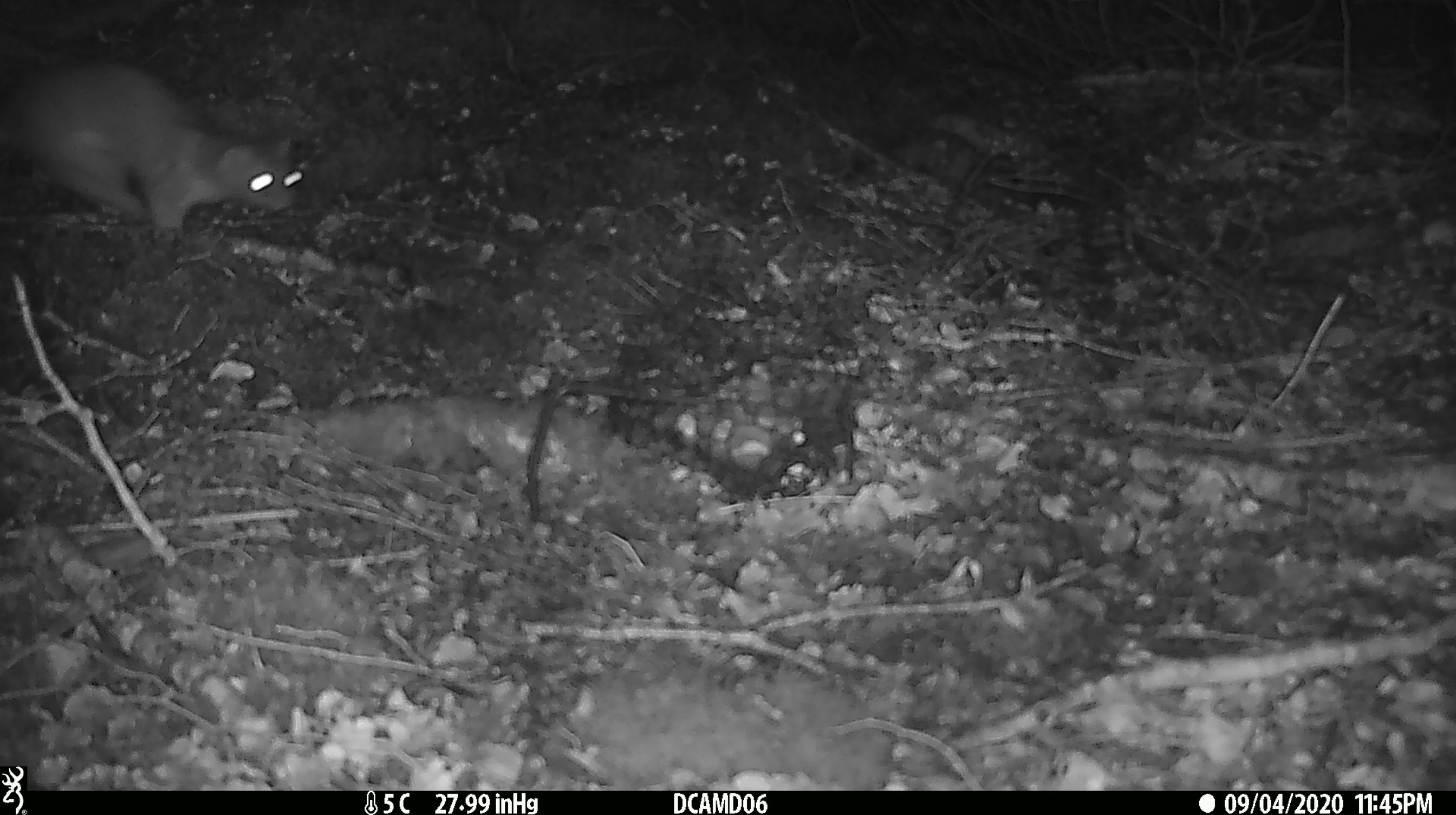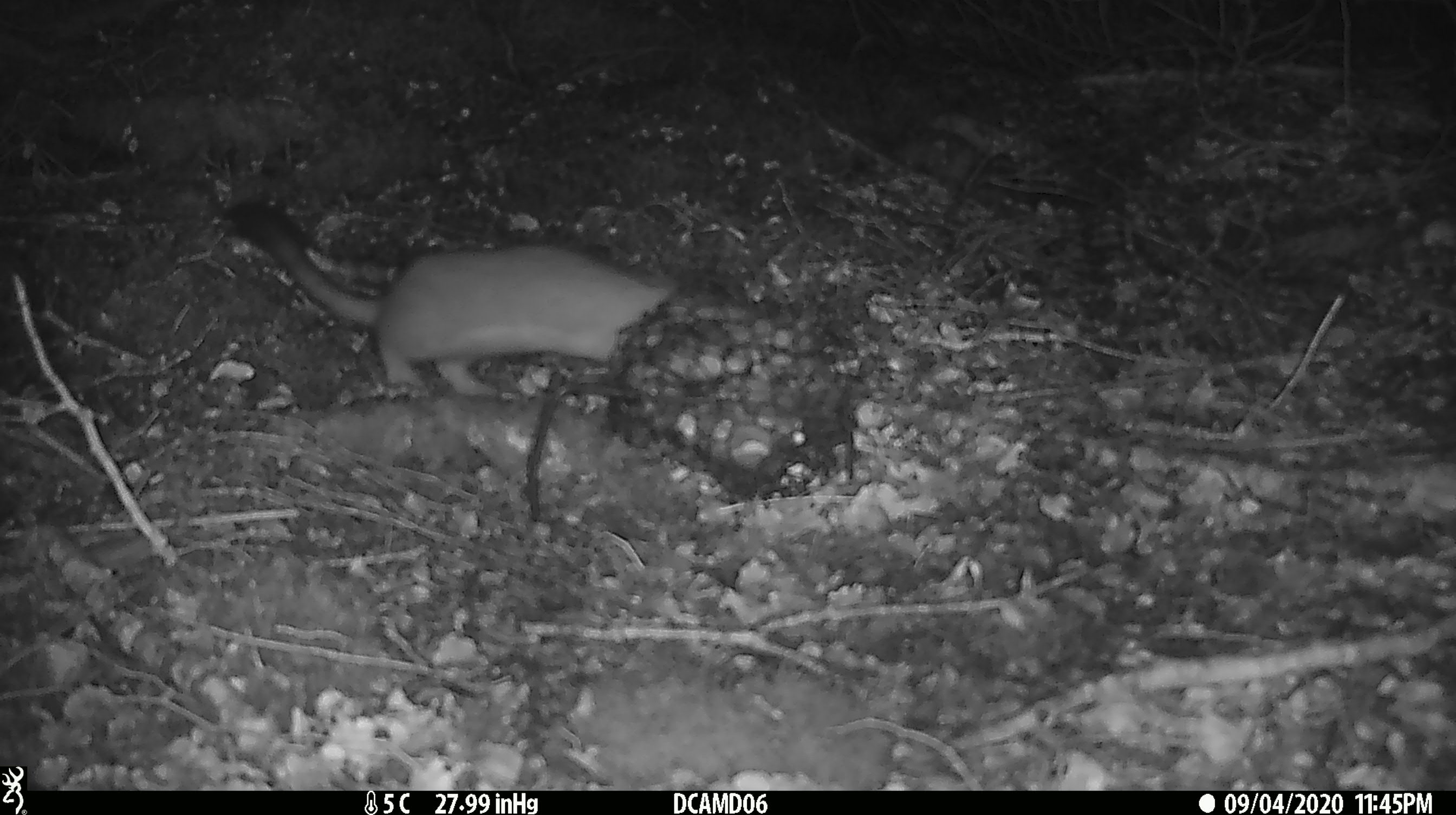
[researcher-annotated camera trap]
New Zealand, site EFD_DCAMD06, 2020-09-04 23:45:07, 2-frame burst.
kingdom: Animalia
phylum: Chordata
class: Mammalia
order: Carnivora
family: Mustelidae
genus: Mustela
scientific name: Mustela erminea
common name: stoat